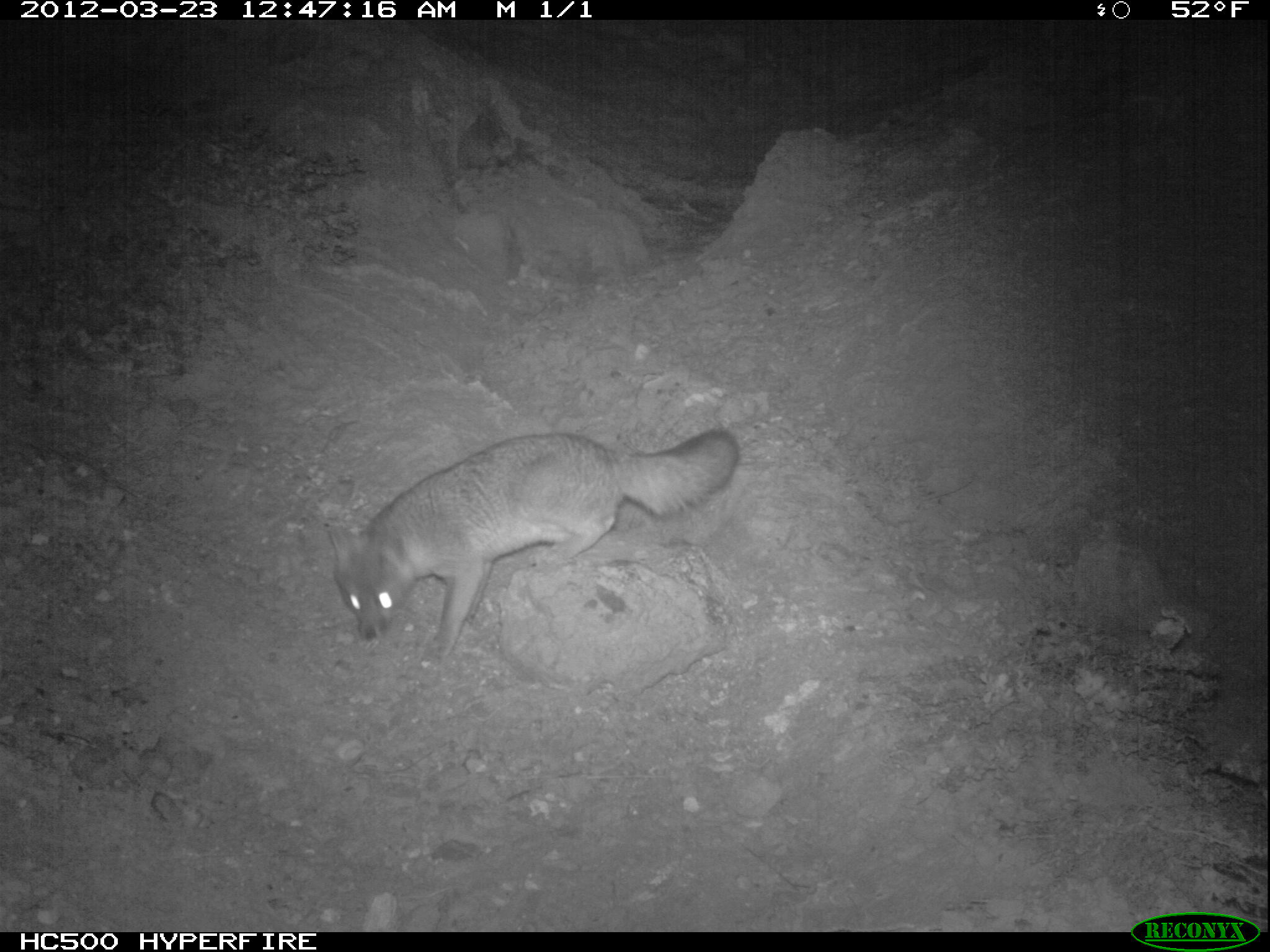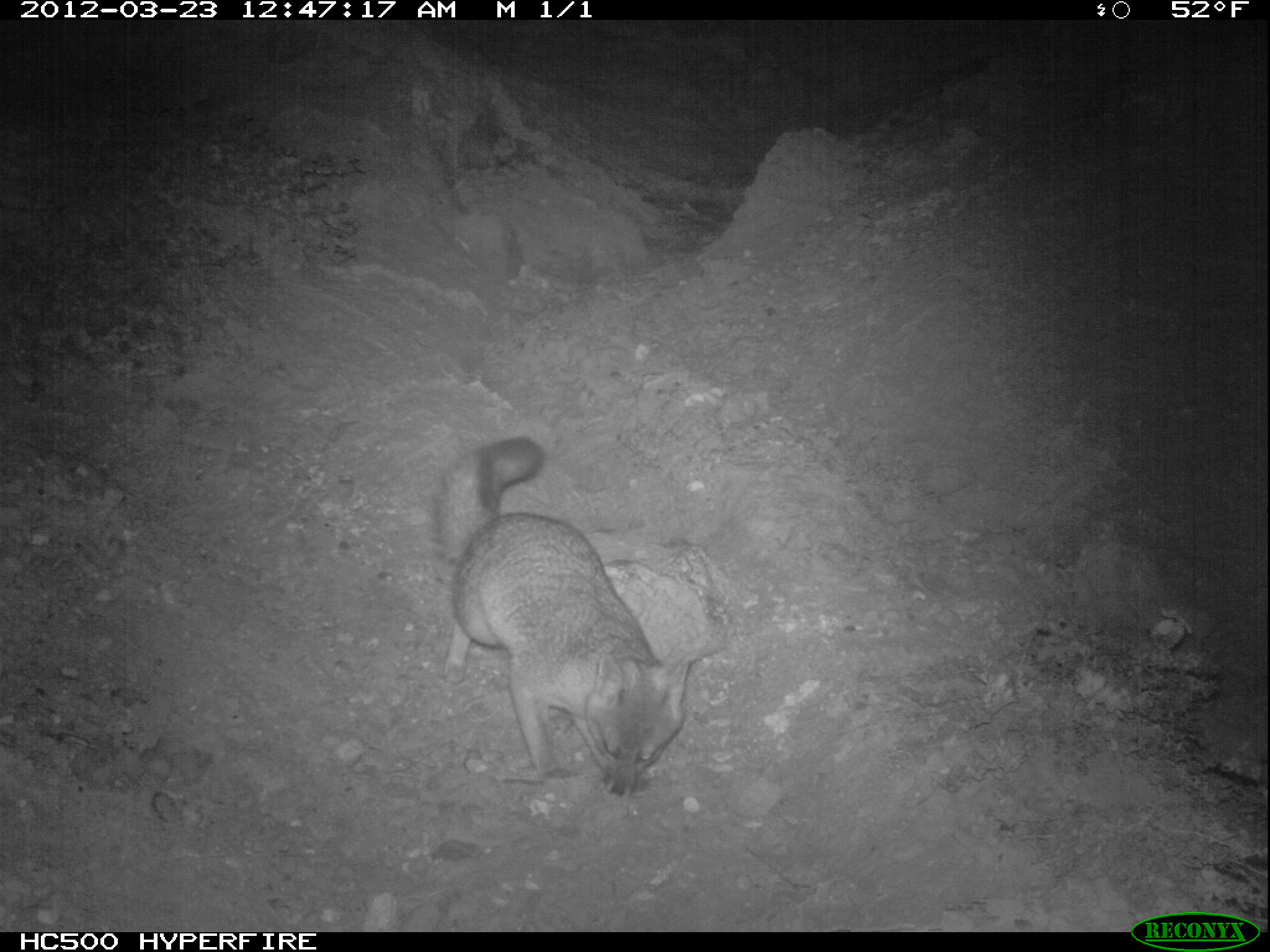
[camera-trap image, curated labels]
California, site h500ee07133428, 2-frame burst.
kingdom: Animalia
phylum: Chordata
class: Mammalia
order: Carnivora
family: Canidae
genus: Urocyon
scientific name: Urocyon littoralis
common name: island fox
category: fox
Fox (island fox) (Urocyon littoralis).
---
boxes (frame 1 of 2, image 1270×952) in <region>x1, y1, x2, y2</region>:
fox: <region>327, 426, 738, 669</region>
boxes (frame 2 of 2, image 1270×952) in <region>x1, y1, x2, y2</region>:
fox: <region>432, 436, 689, 797</region>